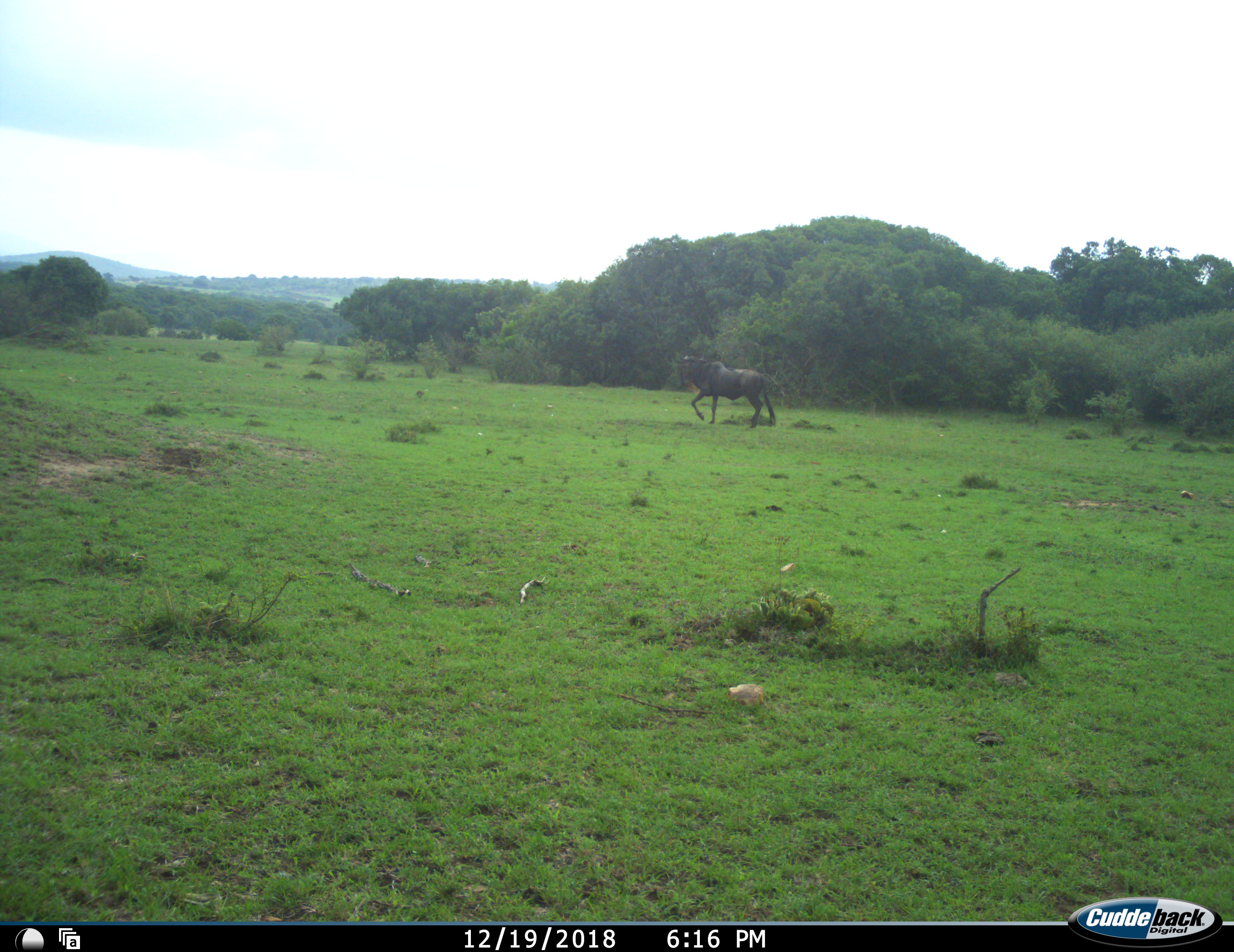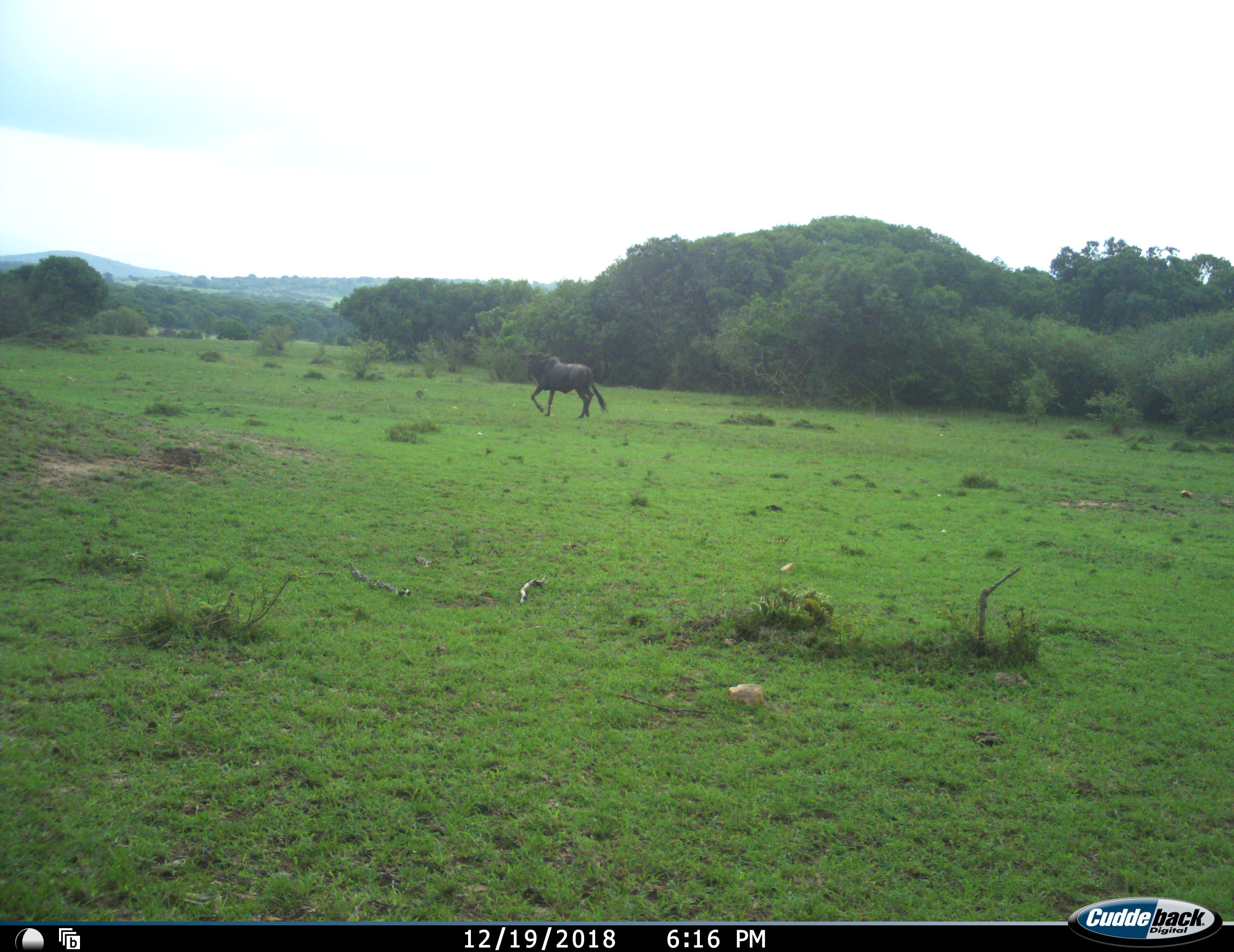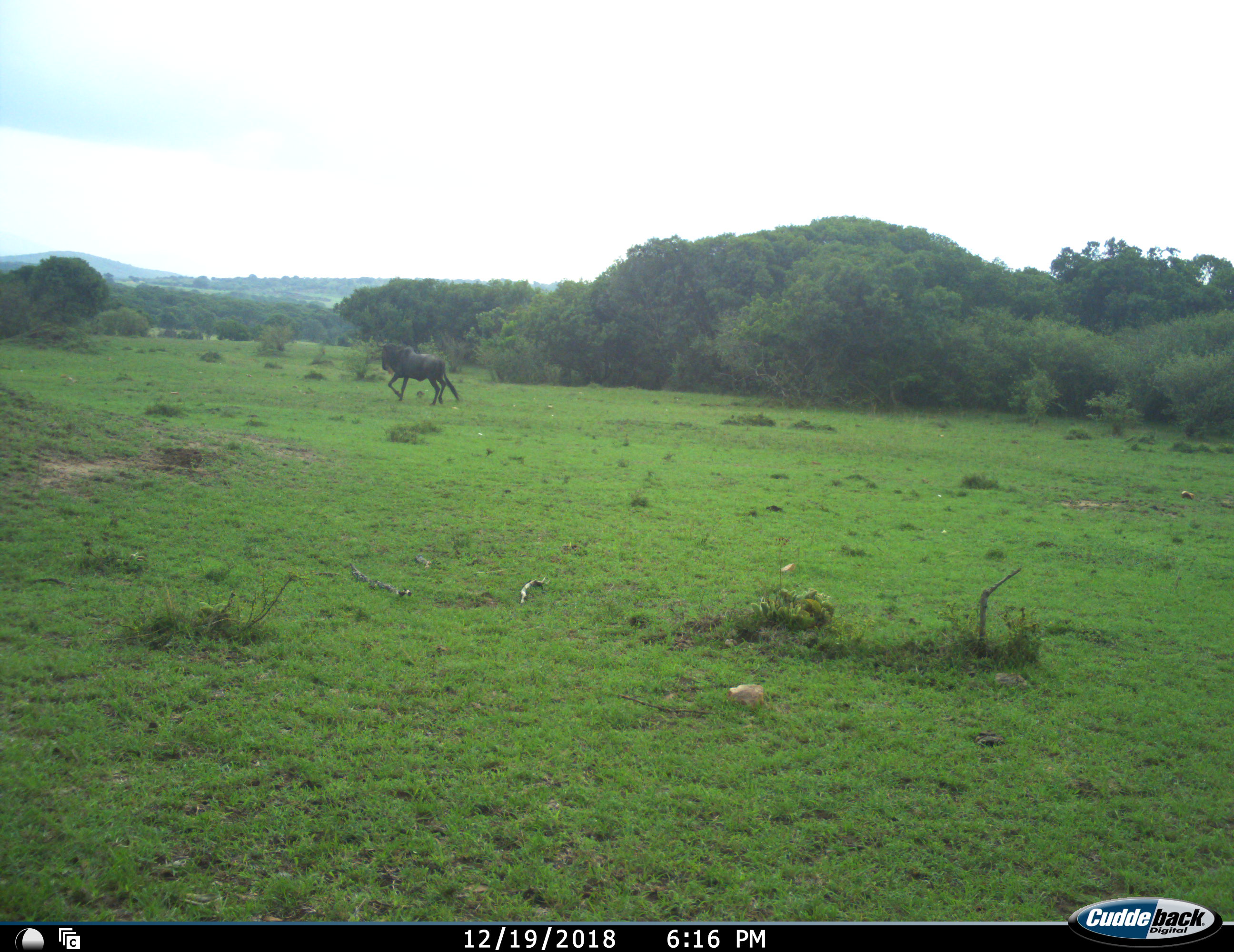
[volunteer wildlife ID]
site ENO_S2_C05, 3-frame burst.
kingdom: Animalia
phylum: Chordata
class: Mammalia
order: Artiodactyla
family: Bovidae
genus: Connochaetes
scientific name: Connochaetes taurinus taurinus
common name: blue wildebeest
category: wildebeestblue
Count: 1.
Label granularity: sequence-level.